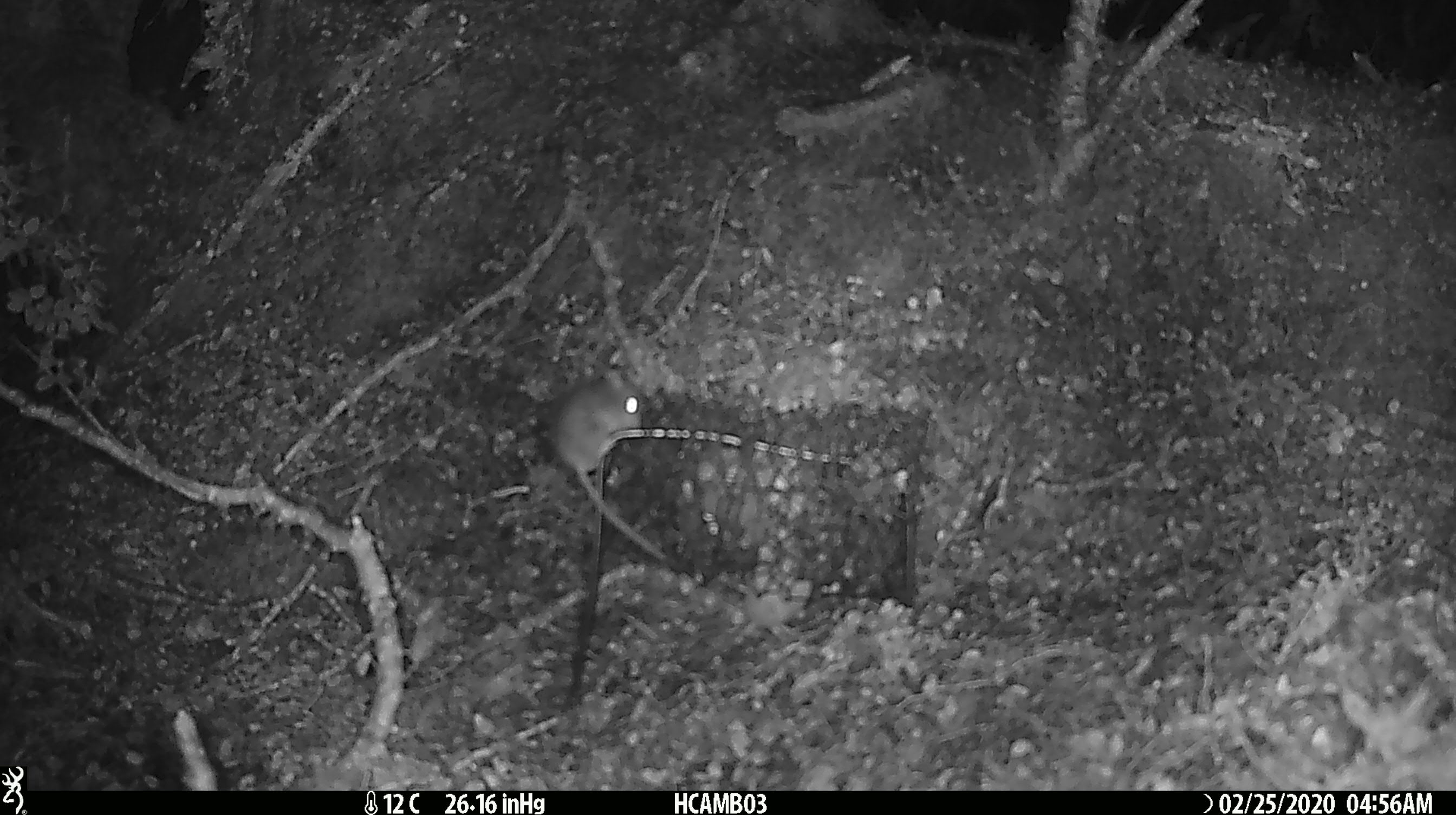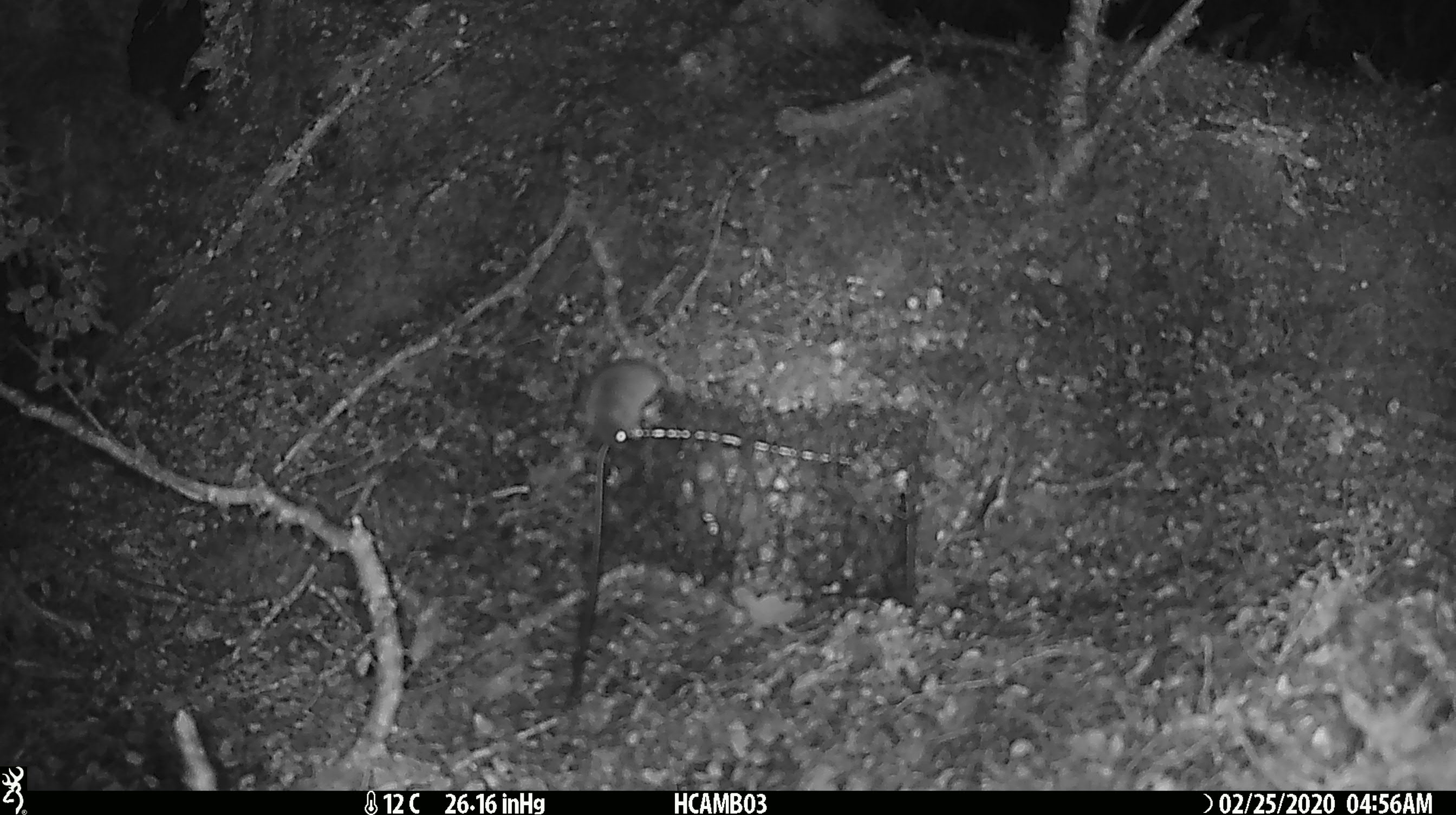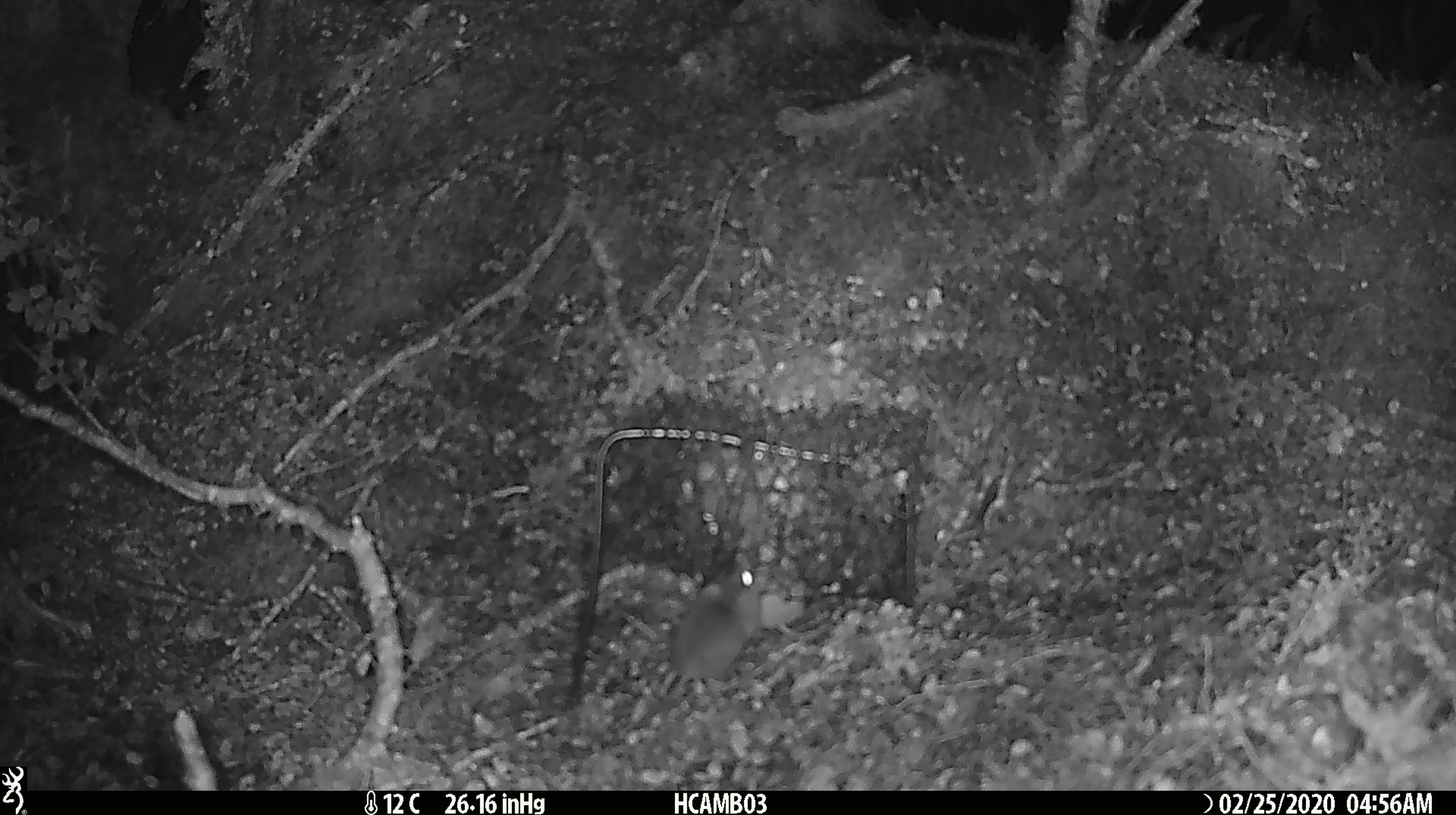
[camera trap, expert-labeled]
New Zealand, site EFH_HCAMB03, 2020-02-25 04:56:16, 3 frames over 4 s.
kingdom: Animalia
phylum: Chordata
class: Mammalia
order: Rodentia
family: Muridae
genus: Mus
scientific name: Mus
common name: mouse